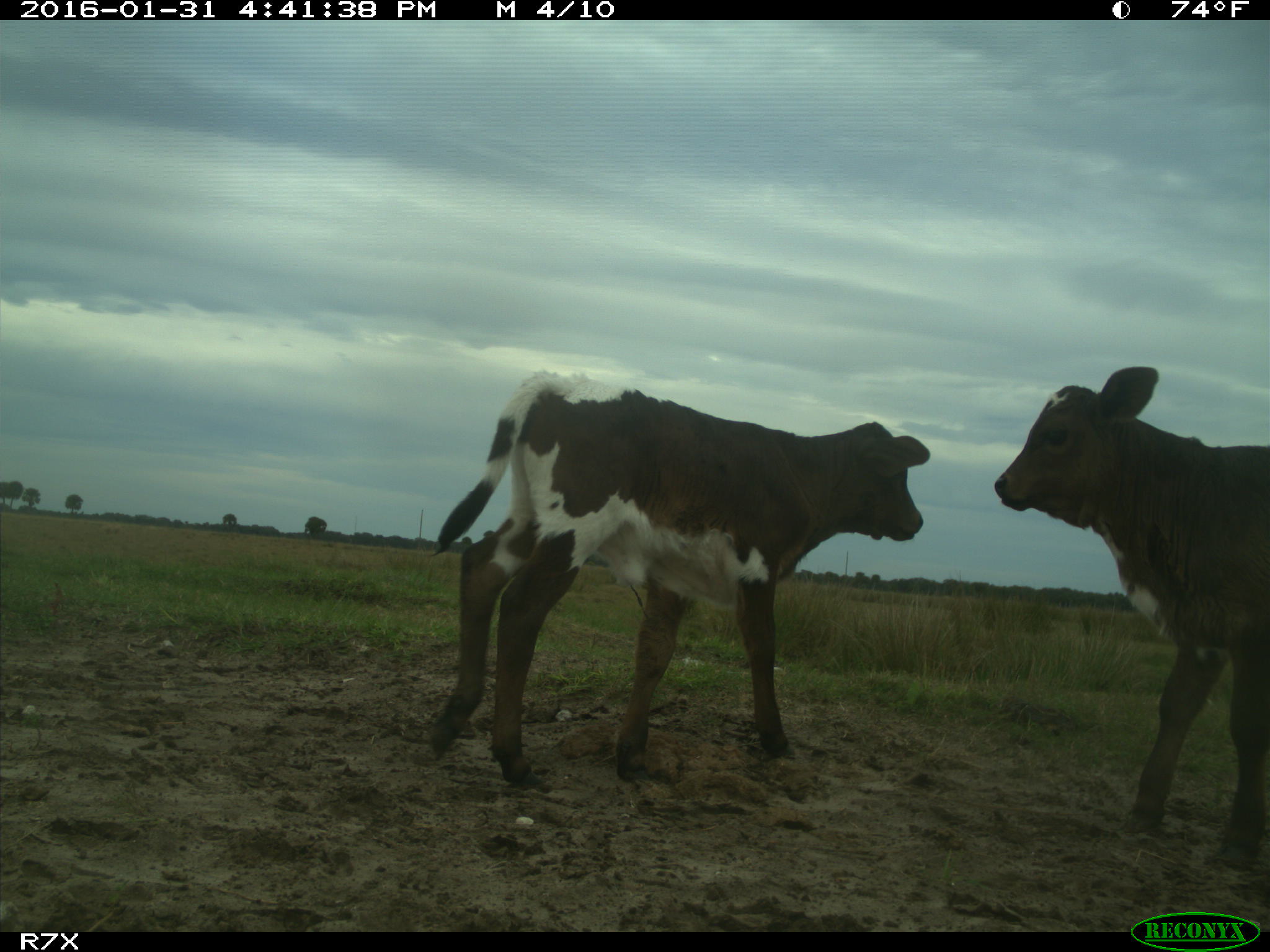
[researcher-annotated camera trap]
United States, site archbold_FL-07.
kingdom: Animalia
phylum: Chordata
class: Mammalia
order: Artiodactyla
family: Bovidae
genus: Bos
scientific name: Bos taurus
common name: domestic cow